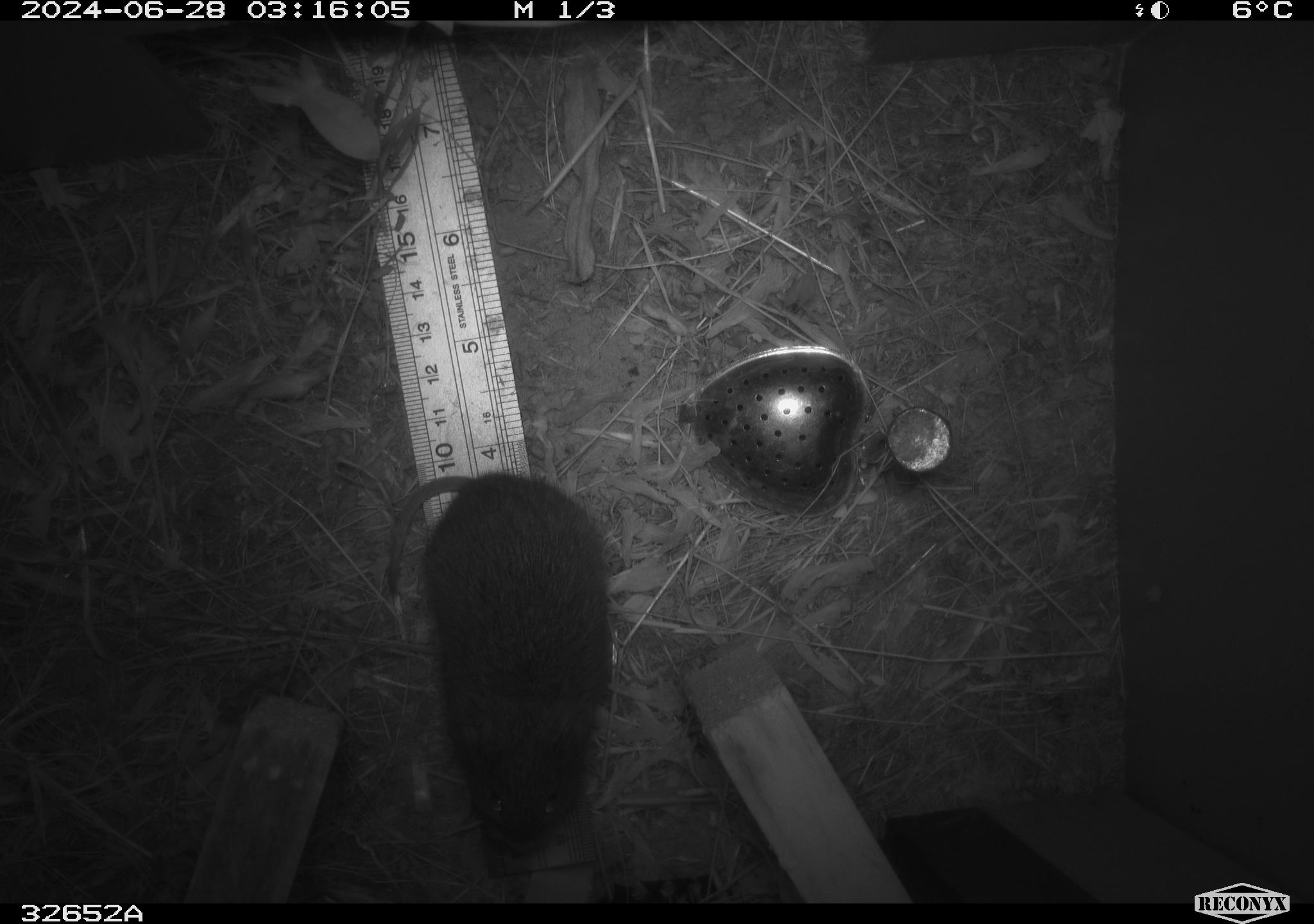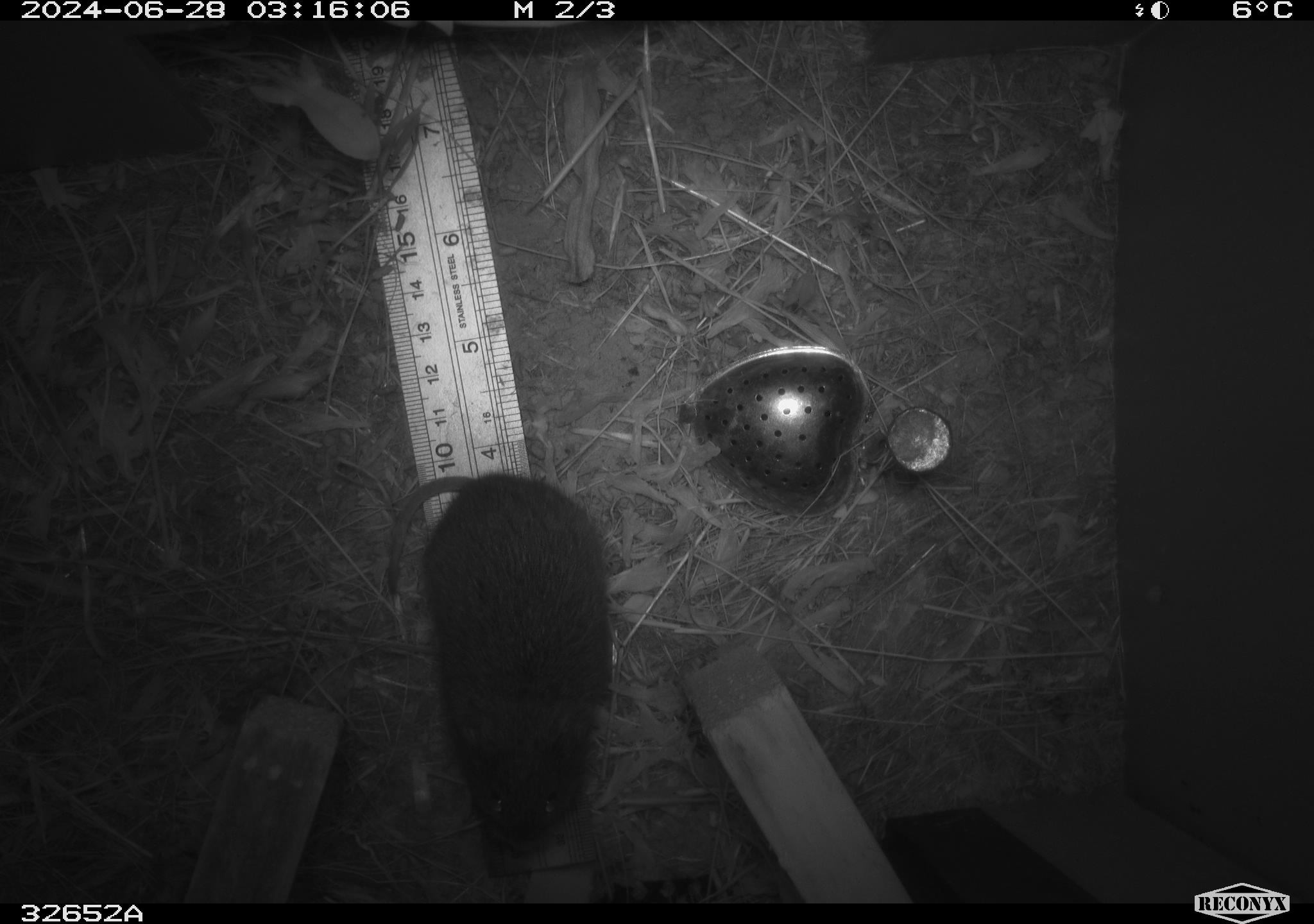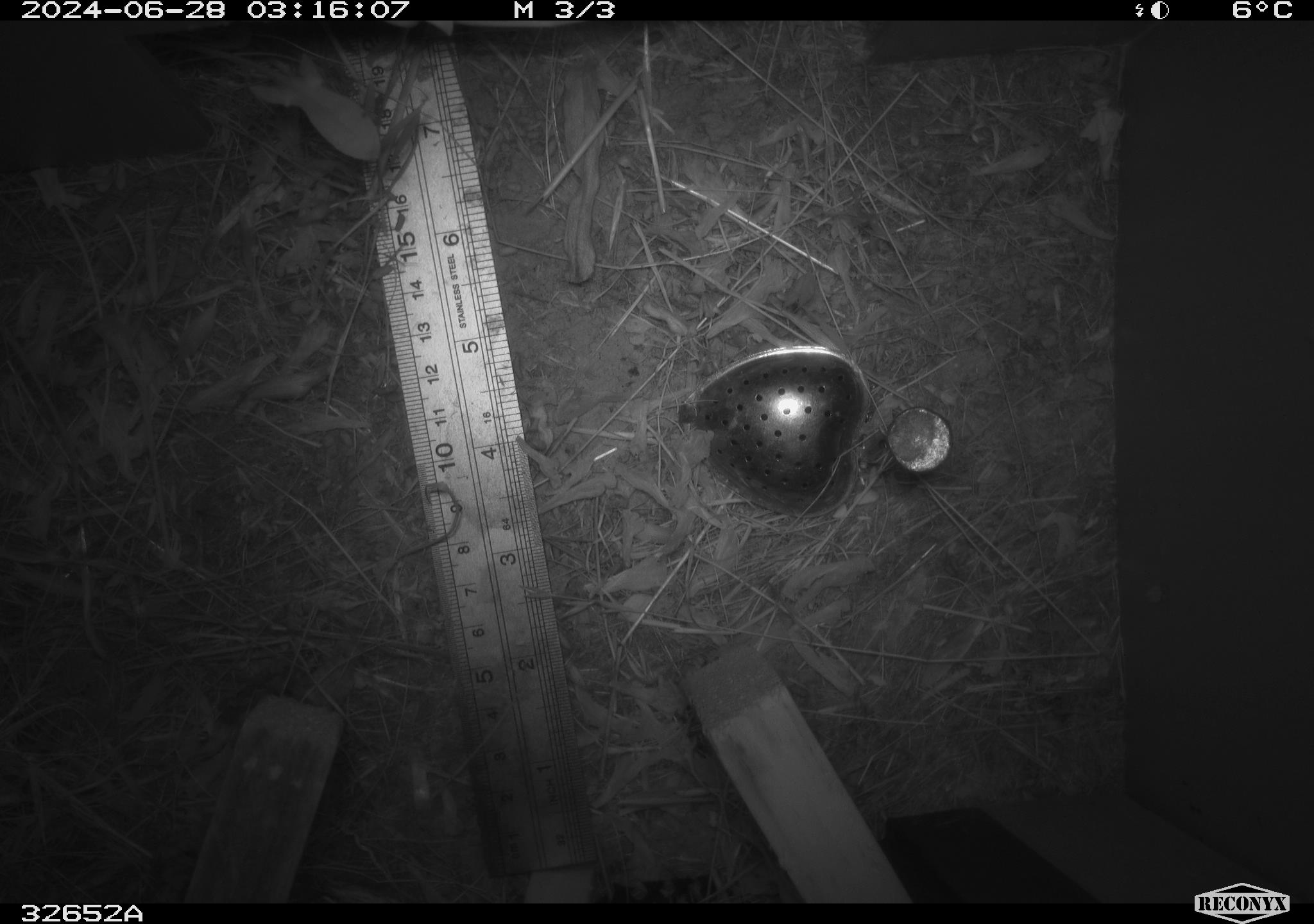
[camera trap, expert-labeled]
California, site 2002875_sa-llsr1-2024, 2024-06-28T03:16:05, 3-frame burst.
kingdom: Animalia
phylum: Chordata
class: Mammalia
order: Rodentia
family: Cricetidae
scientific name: Arvicolinae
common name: voles, lemmings, and muskrats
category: arvicolinae subfamily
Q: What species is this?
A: Arvicolinae subfamily (voles, lemmings, and muskrats) (Arvicolinae).